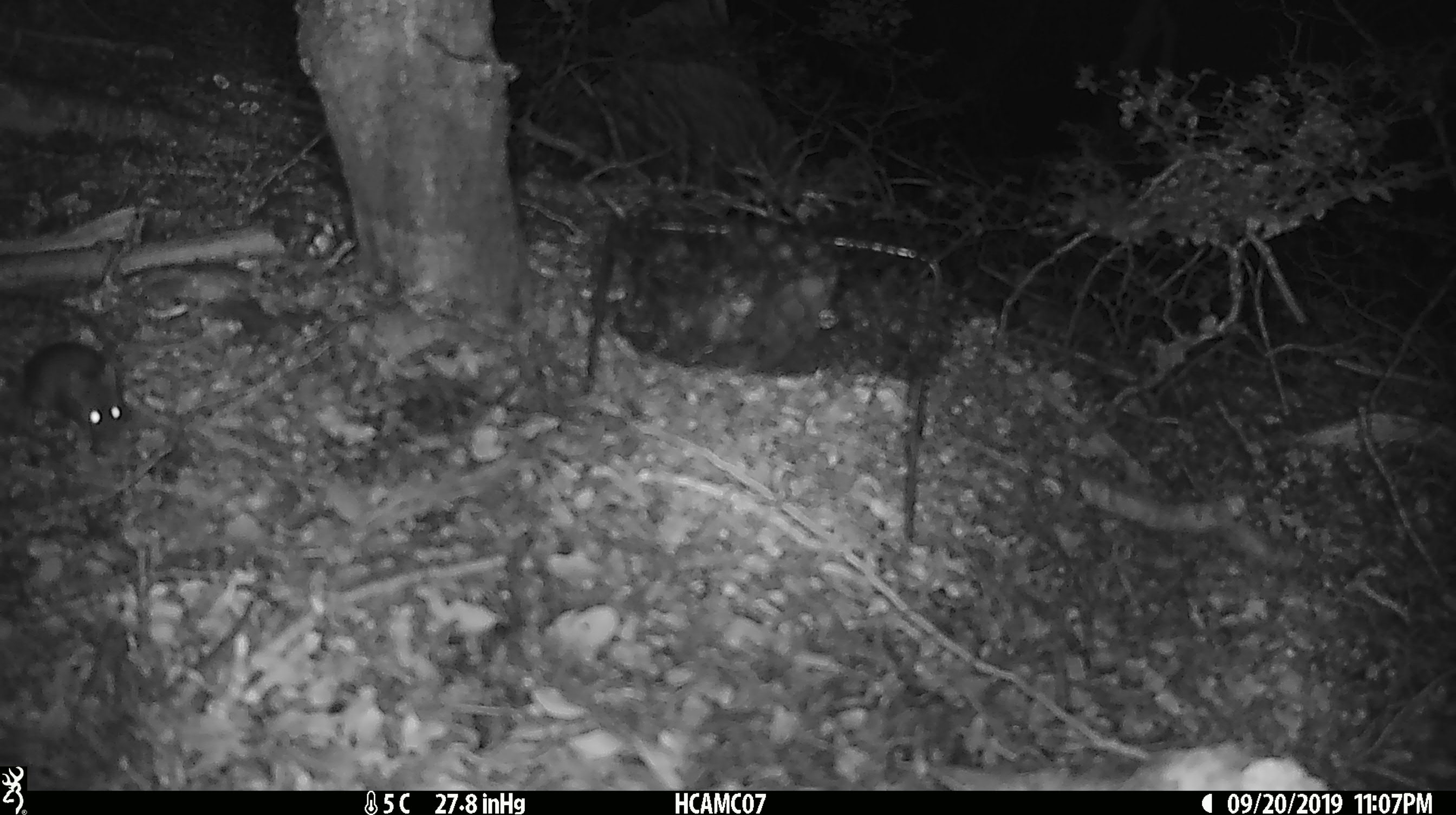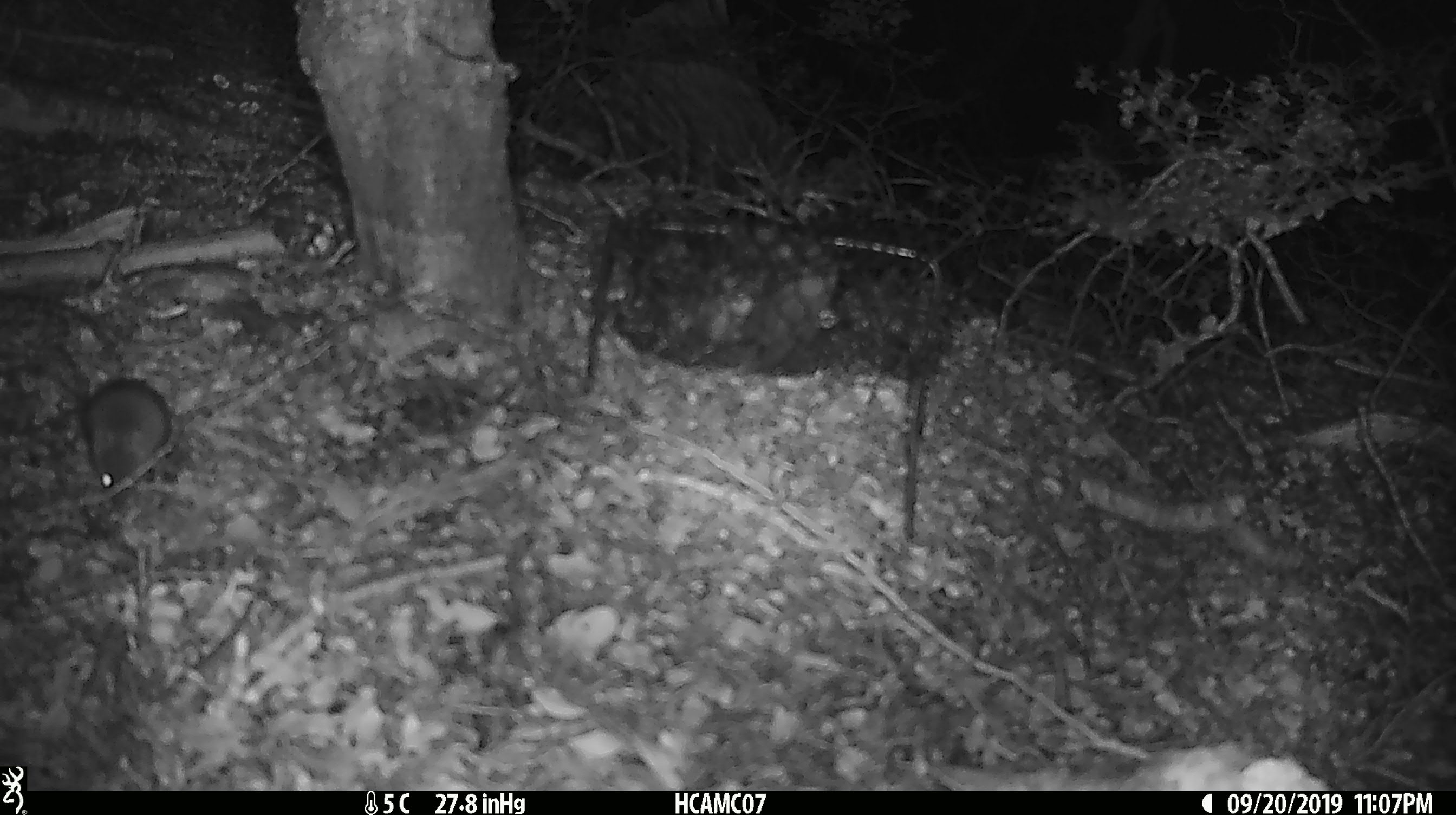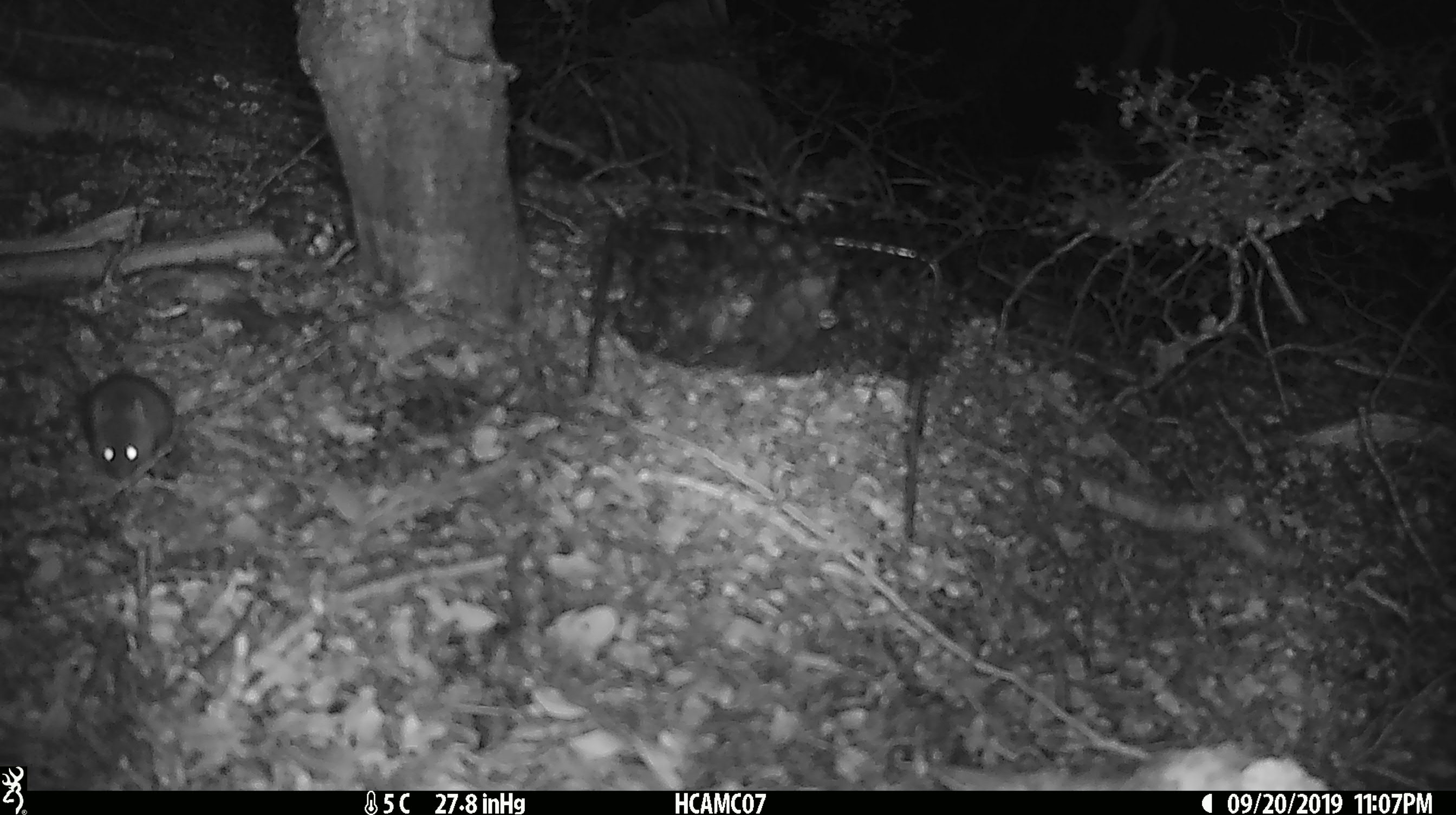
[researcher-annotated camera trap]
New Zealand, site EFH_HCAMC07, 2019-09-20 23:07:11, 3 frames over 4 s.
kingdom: Animalia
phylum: Chordata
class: Mammalia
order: Rodentia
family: Muridae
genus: Mus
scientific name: Mus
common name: mouse